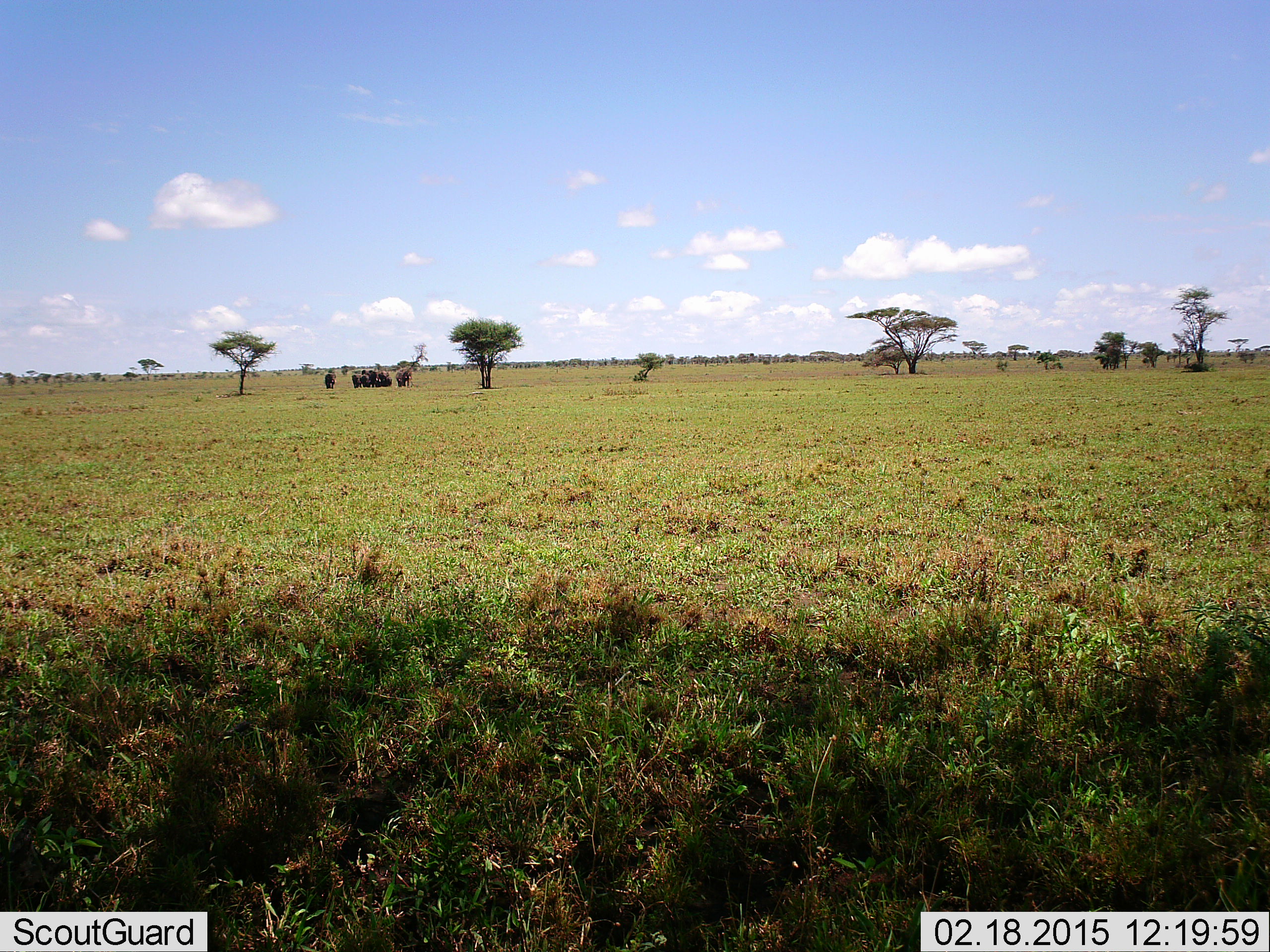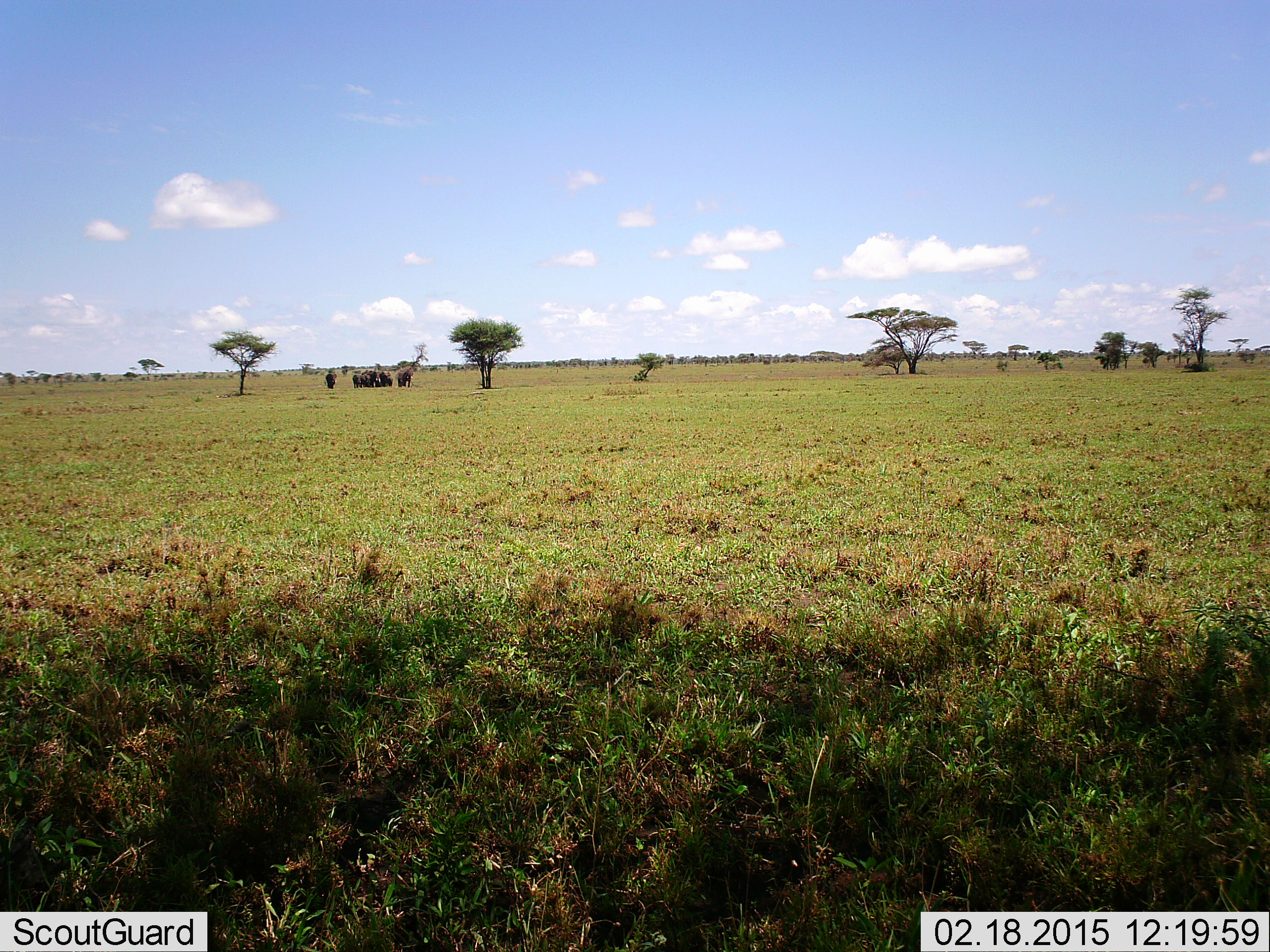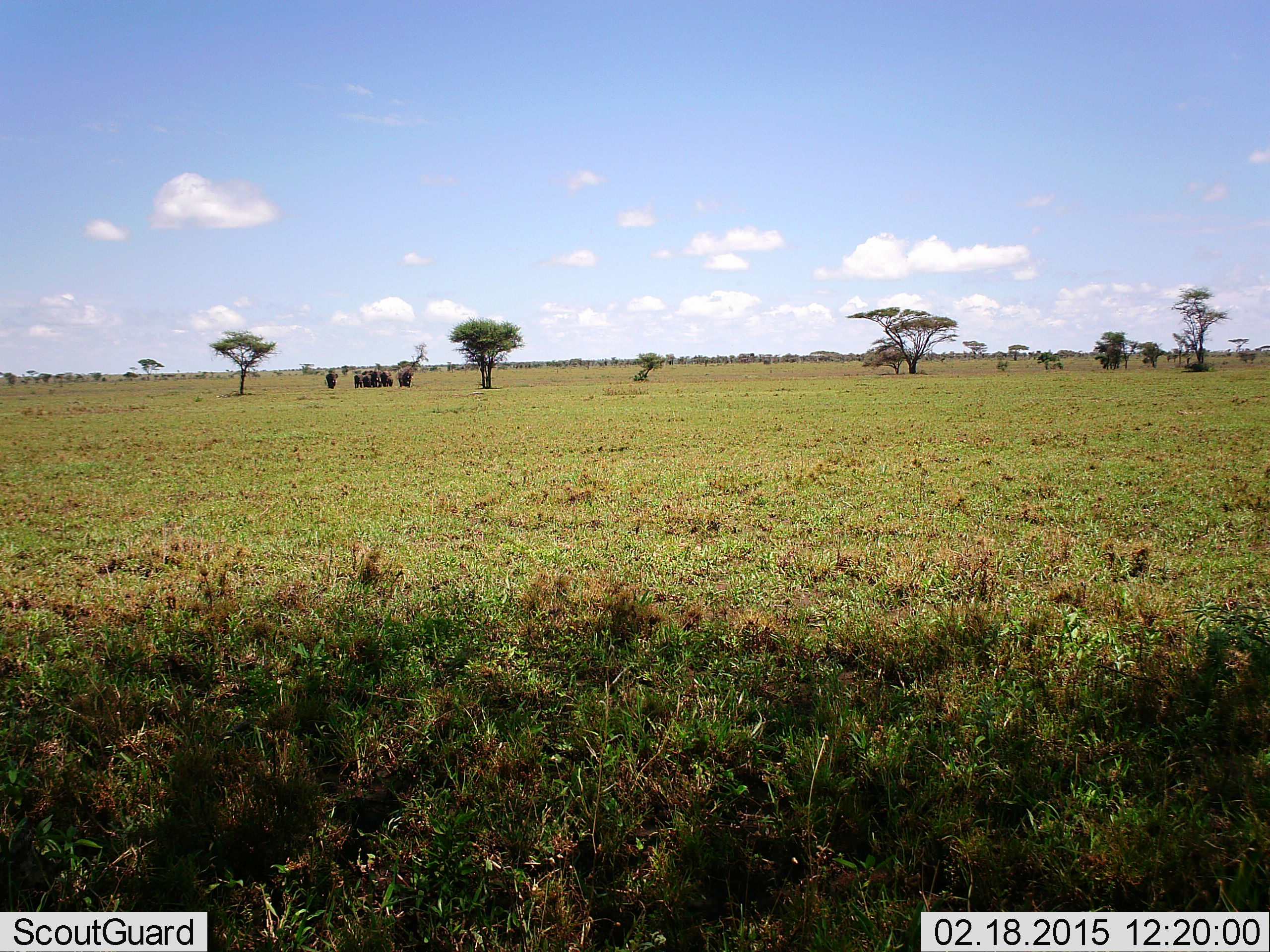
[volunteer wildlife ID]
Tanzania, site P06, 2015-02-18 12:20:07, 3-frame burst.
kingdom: Animalia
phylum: Chordata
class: Mammalia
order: Artiodactyla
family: Bovidae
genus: Connochaetes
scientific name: Connochaetes taurinus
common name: blue wildebeest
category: wildebeest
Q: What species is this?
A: Wildebeest (blue wildebeest) (Connochaetes taurinus).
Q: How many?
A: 7.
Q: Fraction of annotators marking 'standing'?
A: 83%.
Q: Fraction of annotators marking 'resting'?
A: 17%.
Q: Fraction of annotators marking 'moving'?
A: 0%.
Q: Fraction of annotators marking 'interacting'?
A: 17%.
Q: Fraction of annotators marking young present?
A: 0%.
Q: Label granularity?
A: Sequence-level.